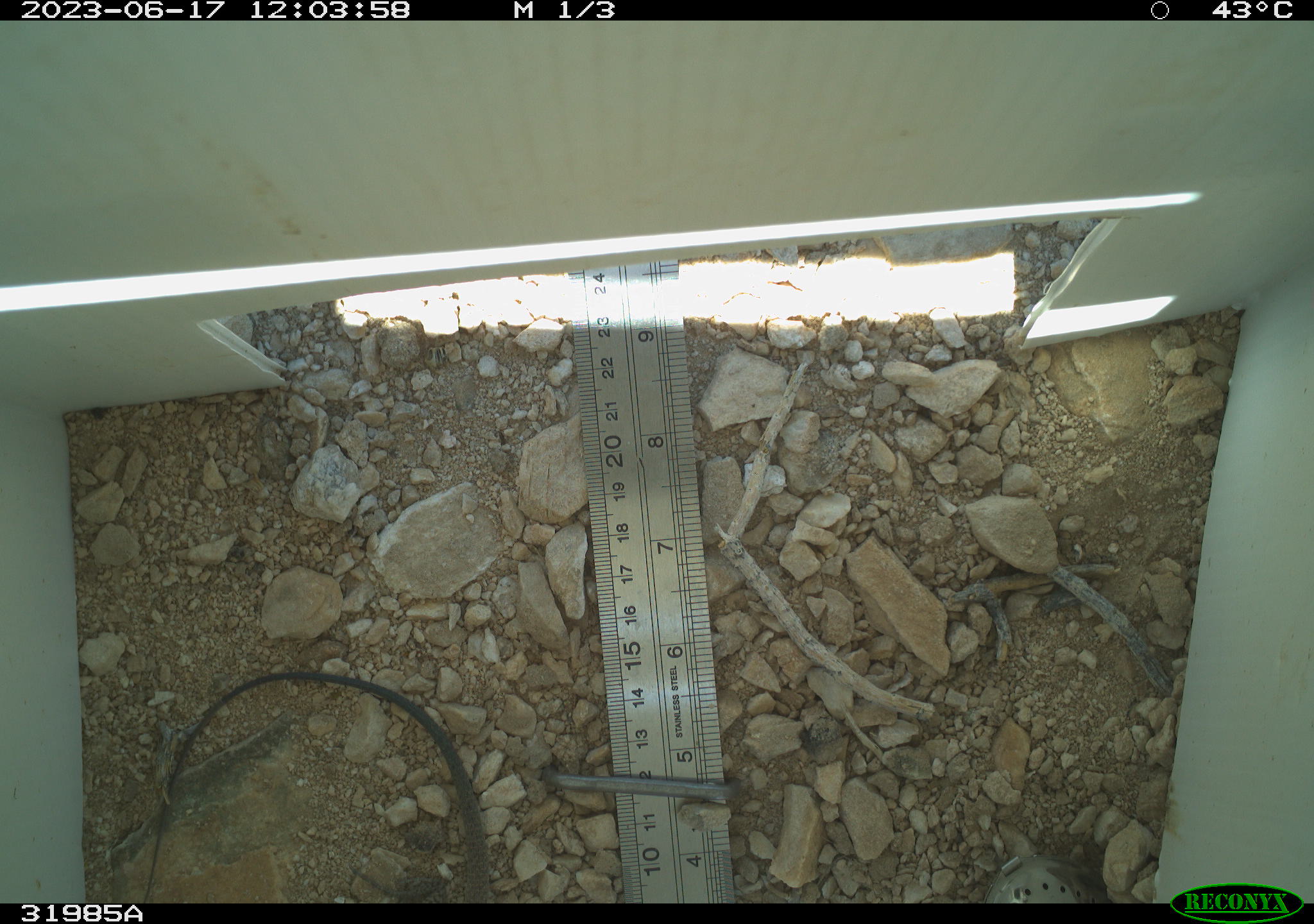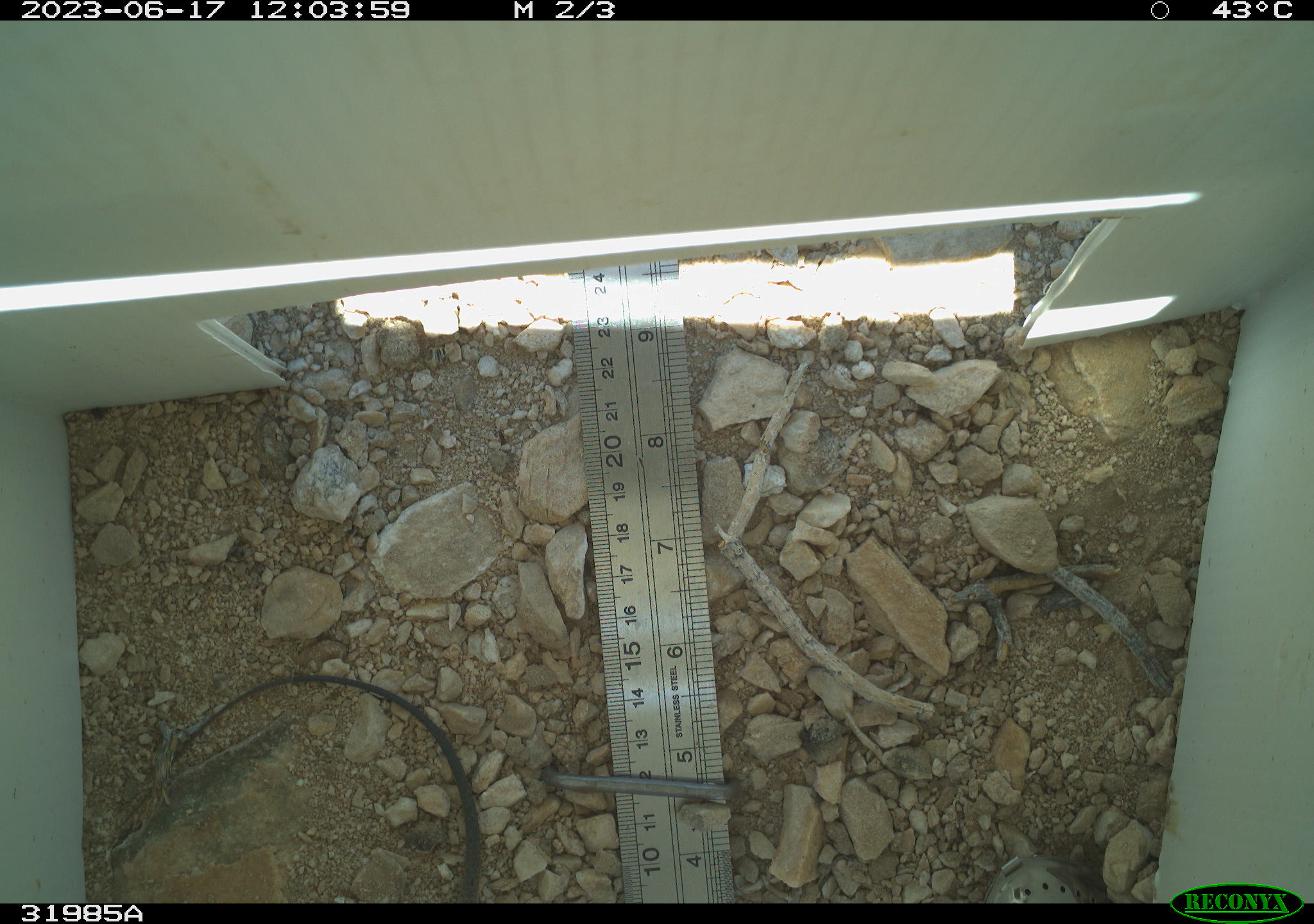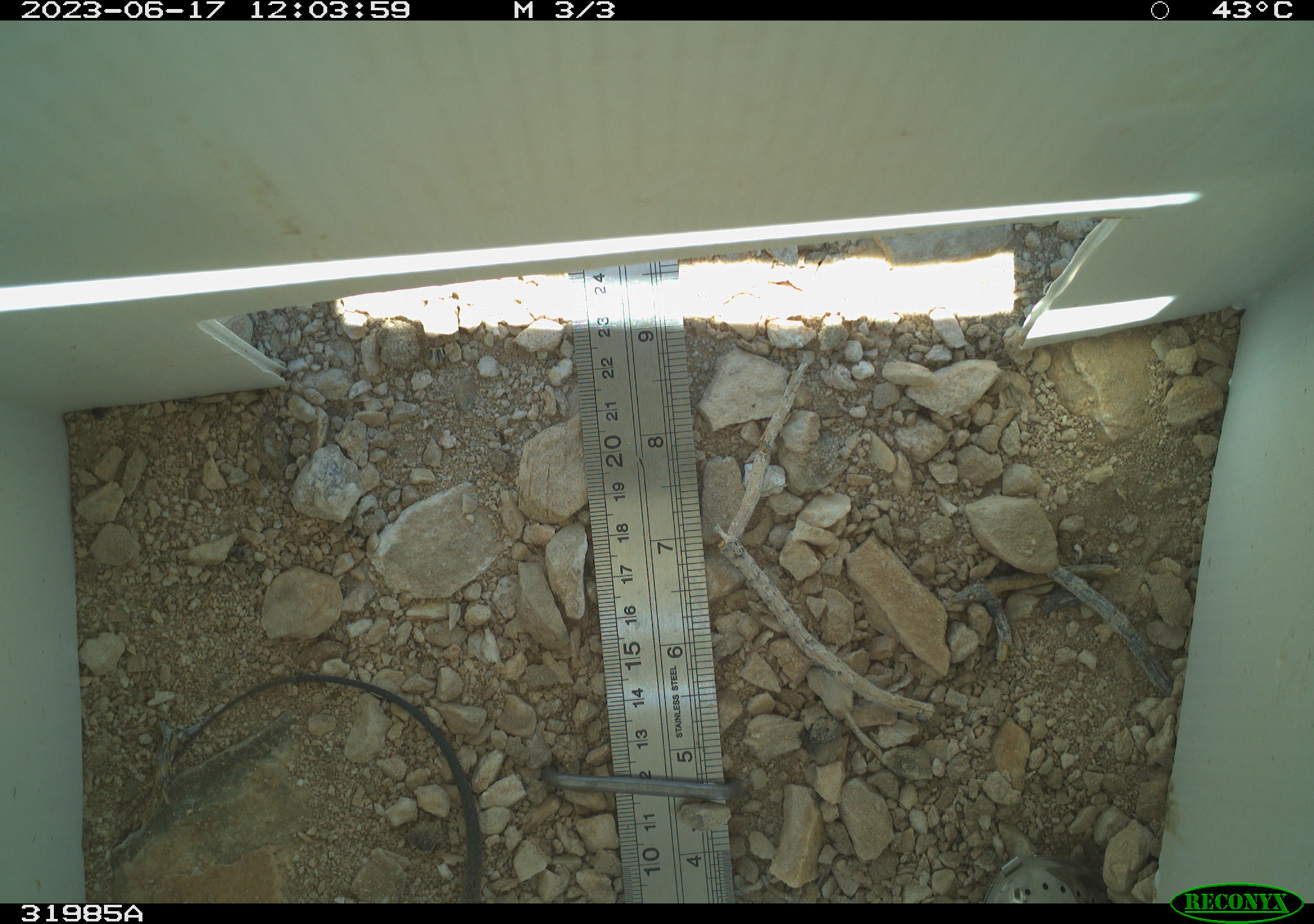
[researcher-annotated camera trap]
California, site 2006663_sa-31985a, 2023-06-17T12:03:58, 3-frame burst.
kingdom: Animalia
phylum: Chordata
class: Reptilia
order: Squamata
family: Teiidae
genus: Aspidoscelis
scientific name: Aspidoscelis tigris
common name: western whiptail